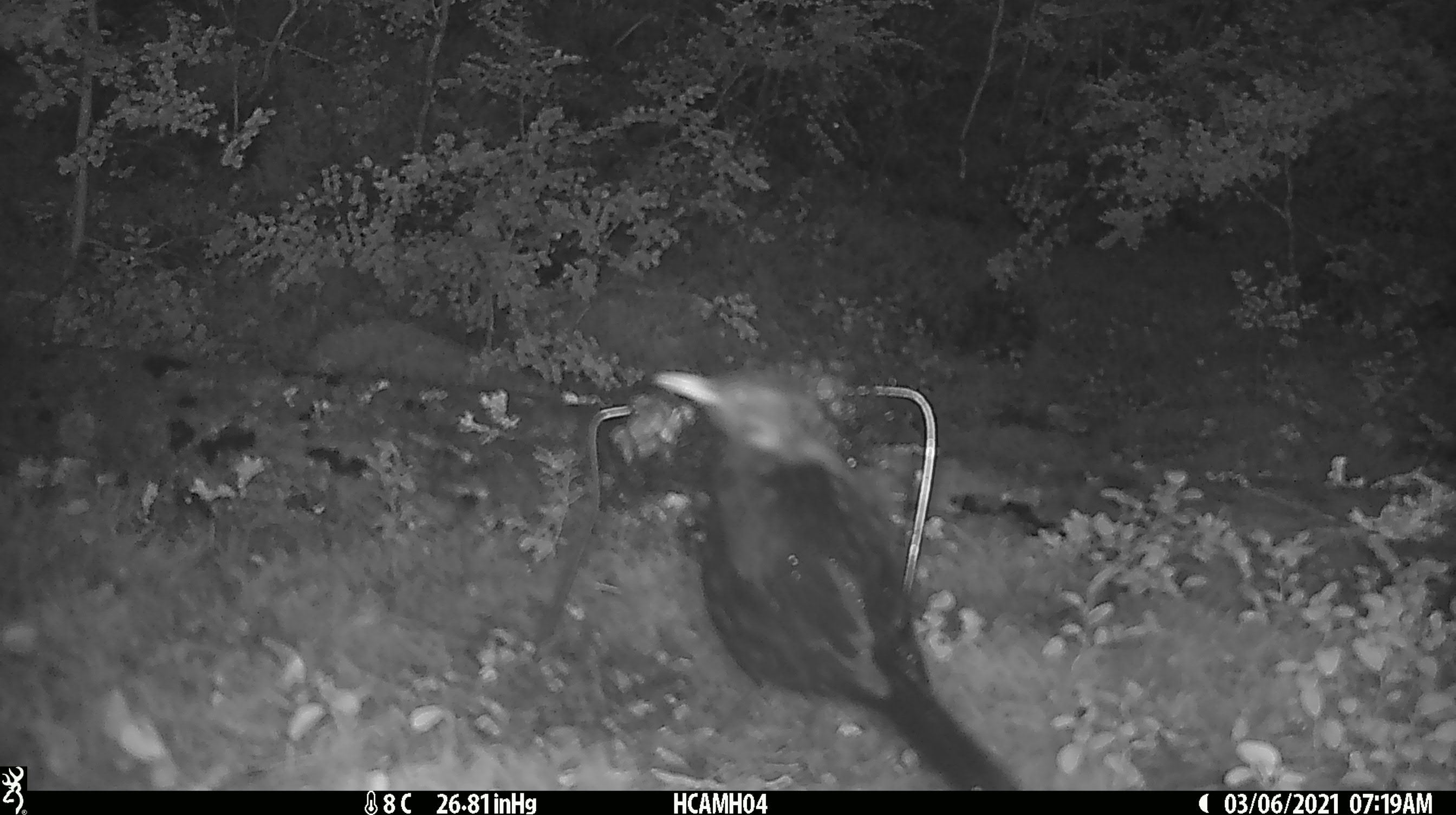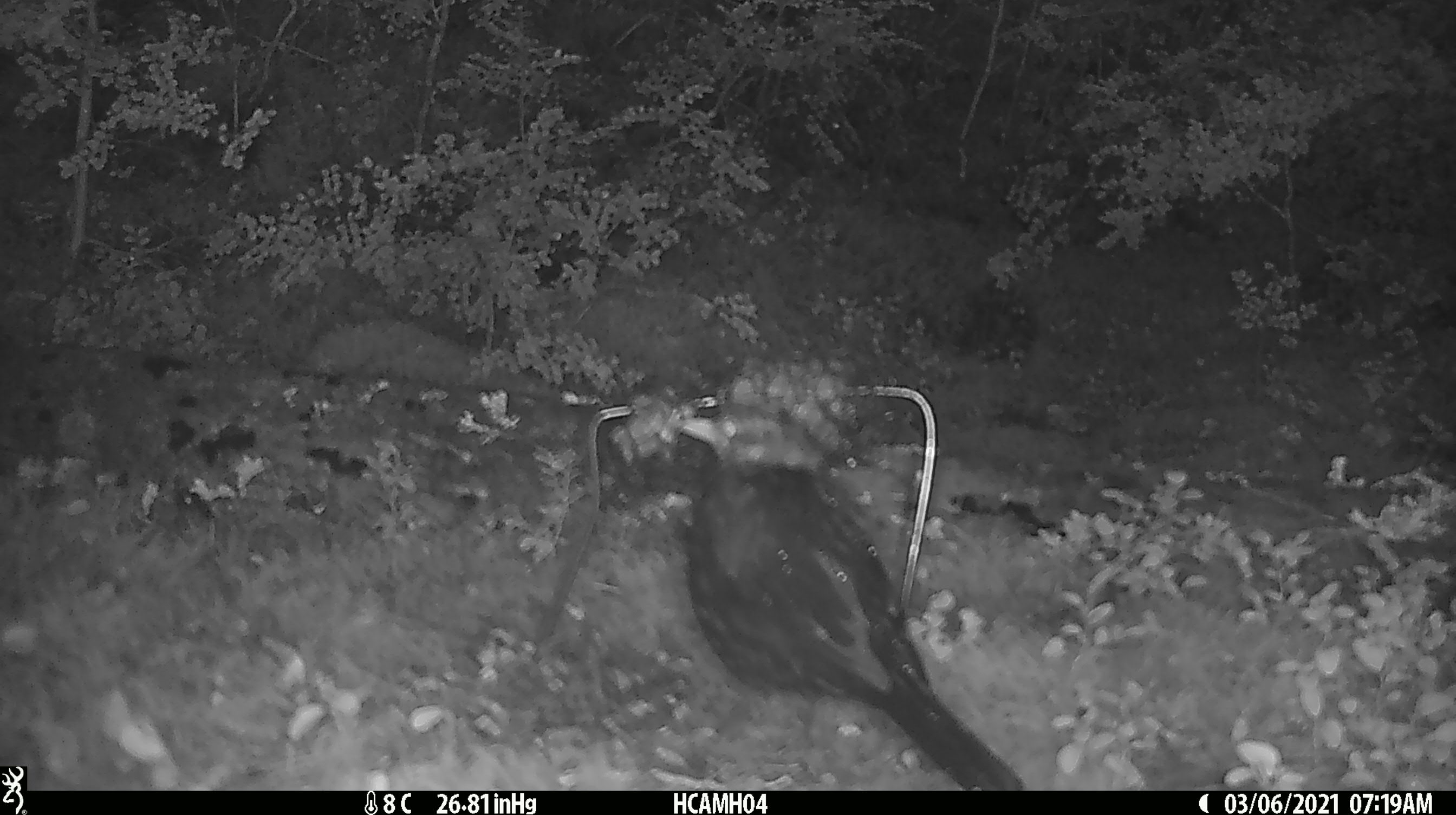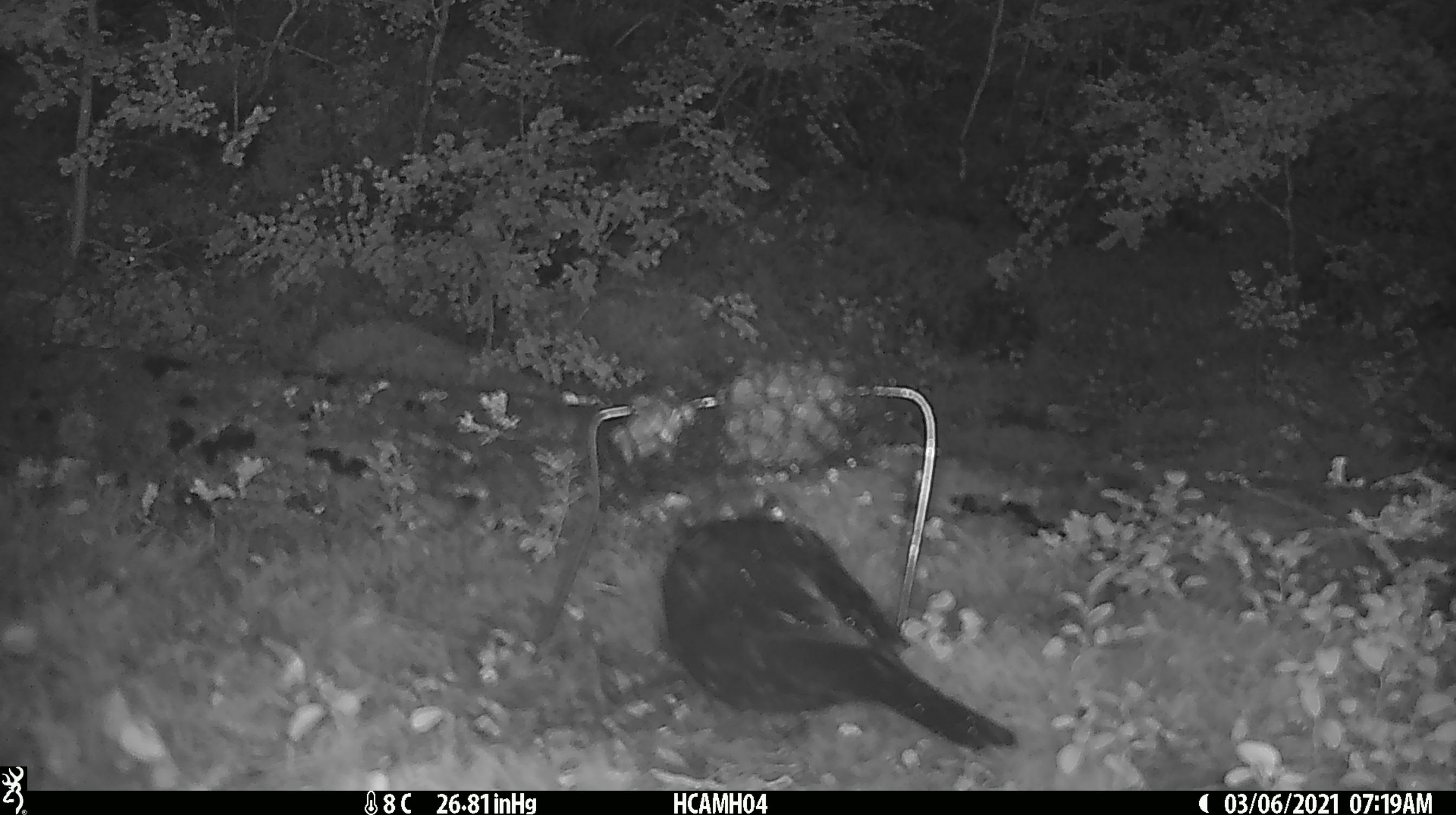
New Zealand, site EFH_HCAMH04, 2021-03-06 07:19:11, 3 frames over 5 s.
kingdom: Animalia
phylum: Chordata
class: Aves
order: Passeriformes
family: Turdidae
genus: Turdus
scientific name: Turdus merula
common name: eurasian blackbird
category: blackbird